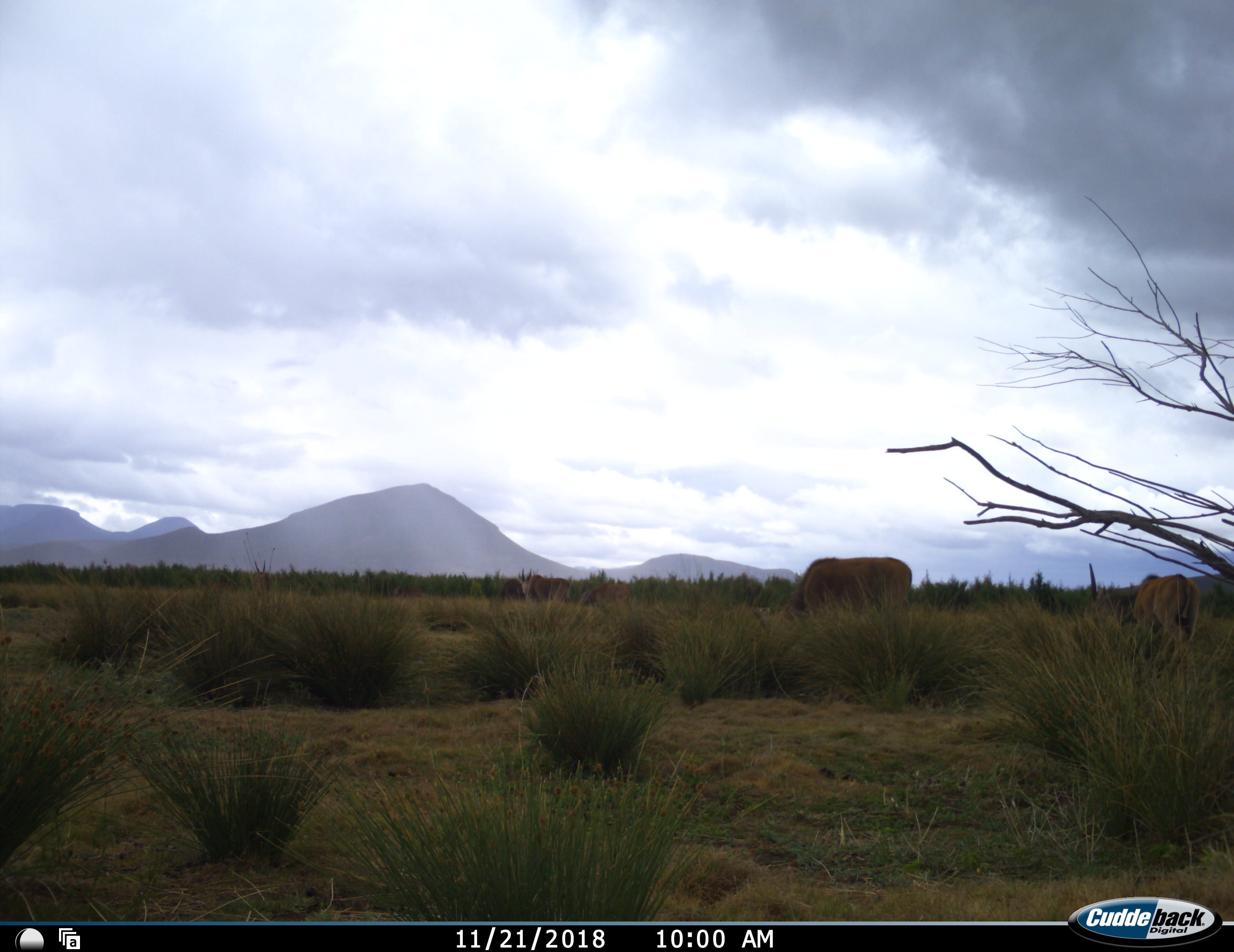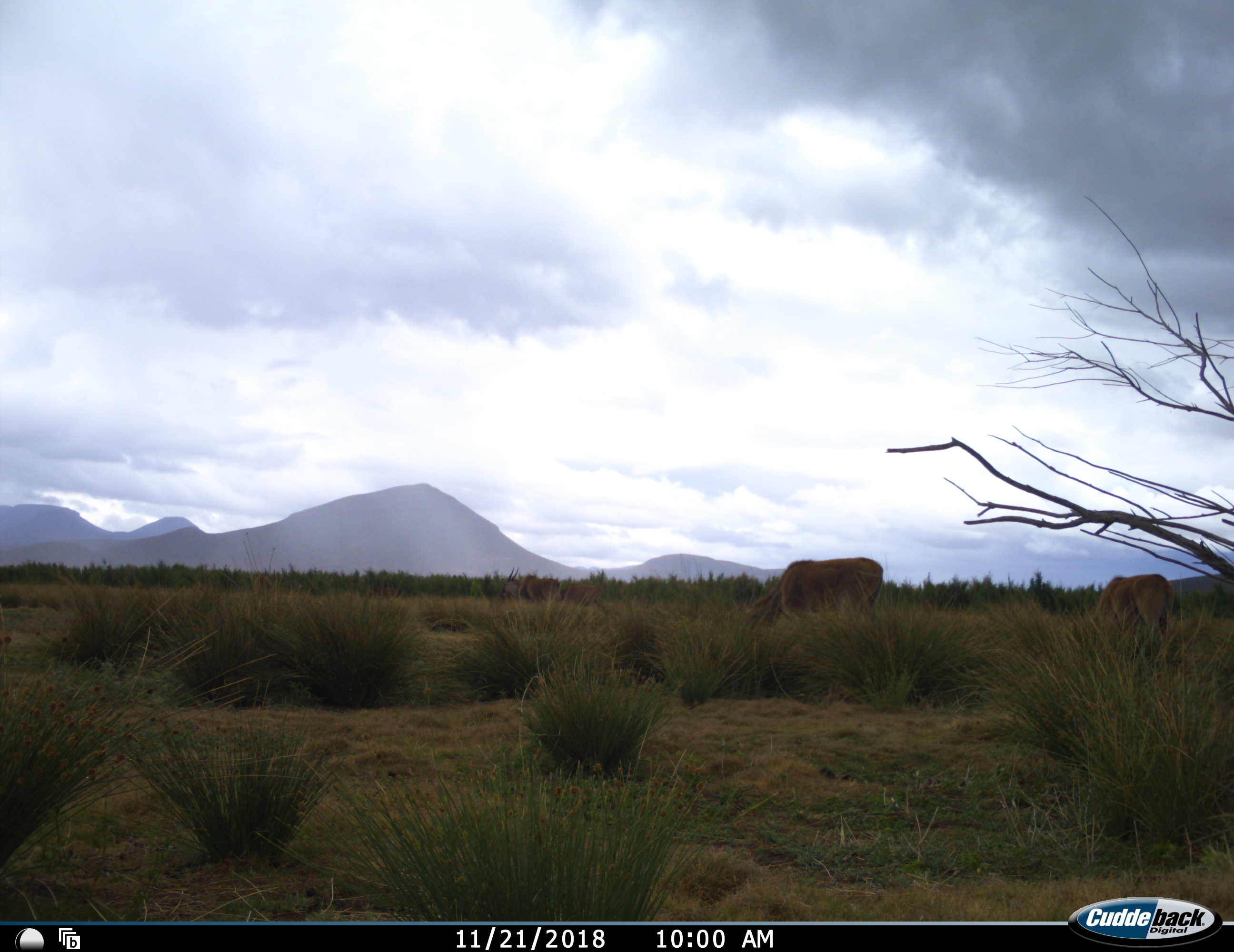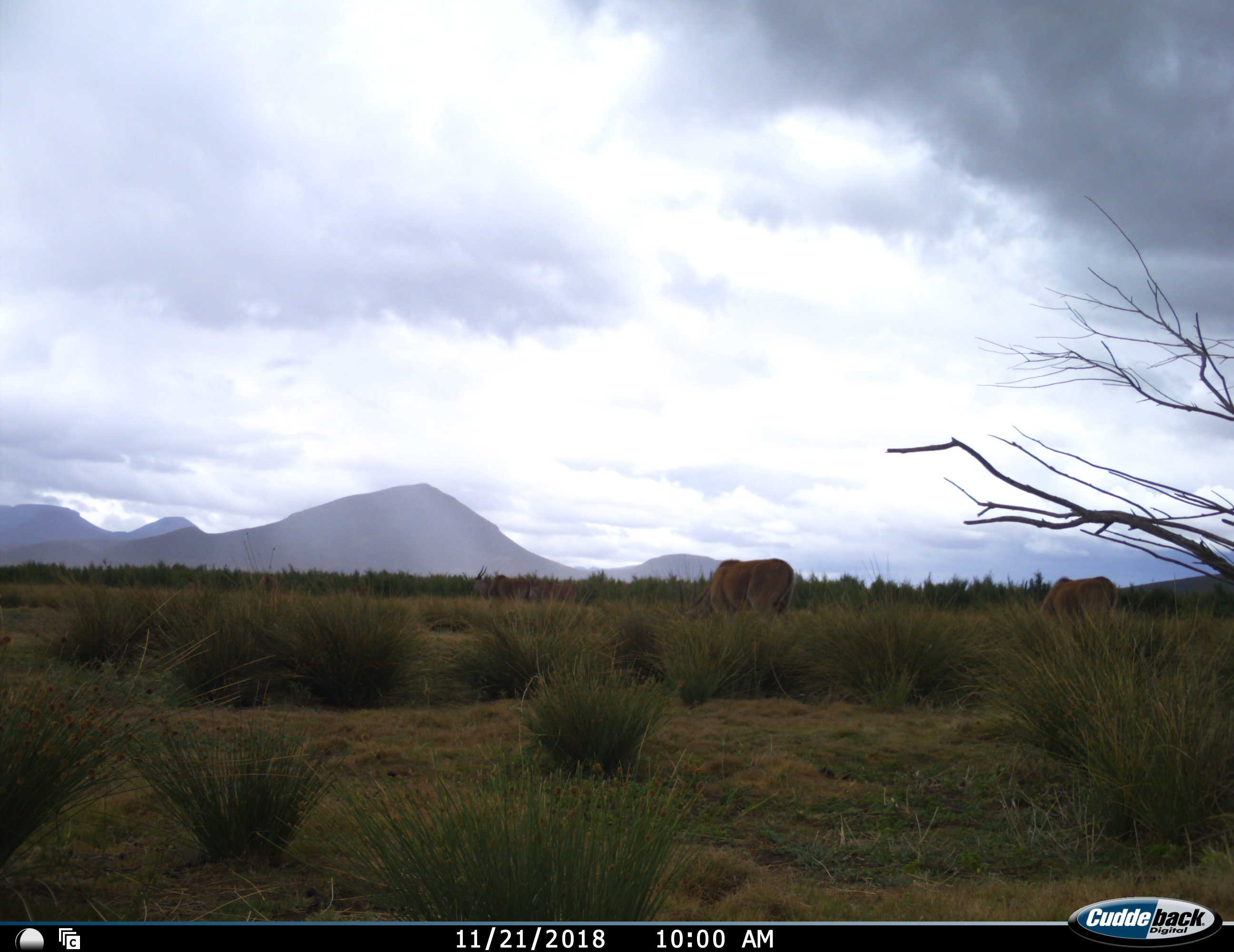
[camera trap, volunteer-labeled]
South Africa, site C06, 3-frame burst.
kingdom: Animalia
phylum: Chordata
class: Mammalia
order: Artiodactyla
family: Bovidae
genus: Tragelaphus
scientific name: Tragelaphus oryx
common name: eland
Eland (Tragelaphus oryx), count 5. Behavior (volunteer vote fractions): standing 12%, resting 12%, moving 50%, interacting 0%. Young present (vote fraction): 0%. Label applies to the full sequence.